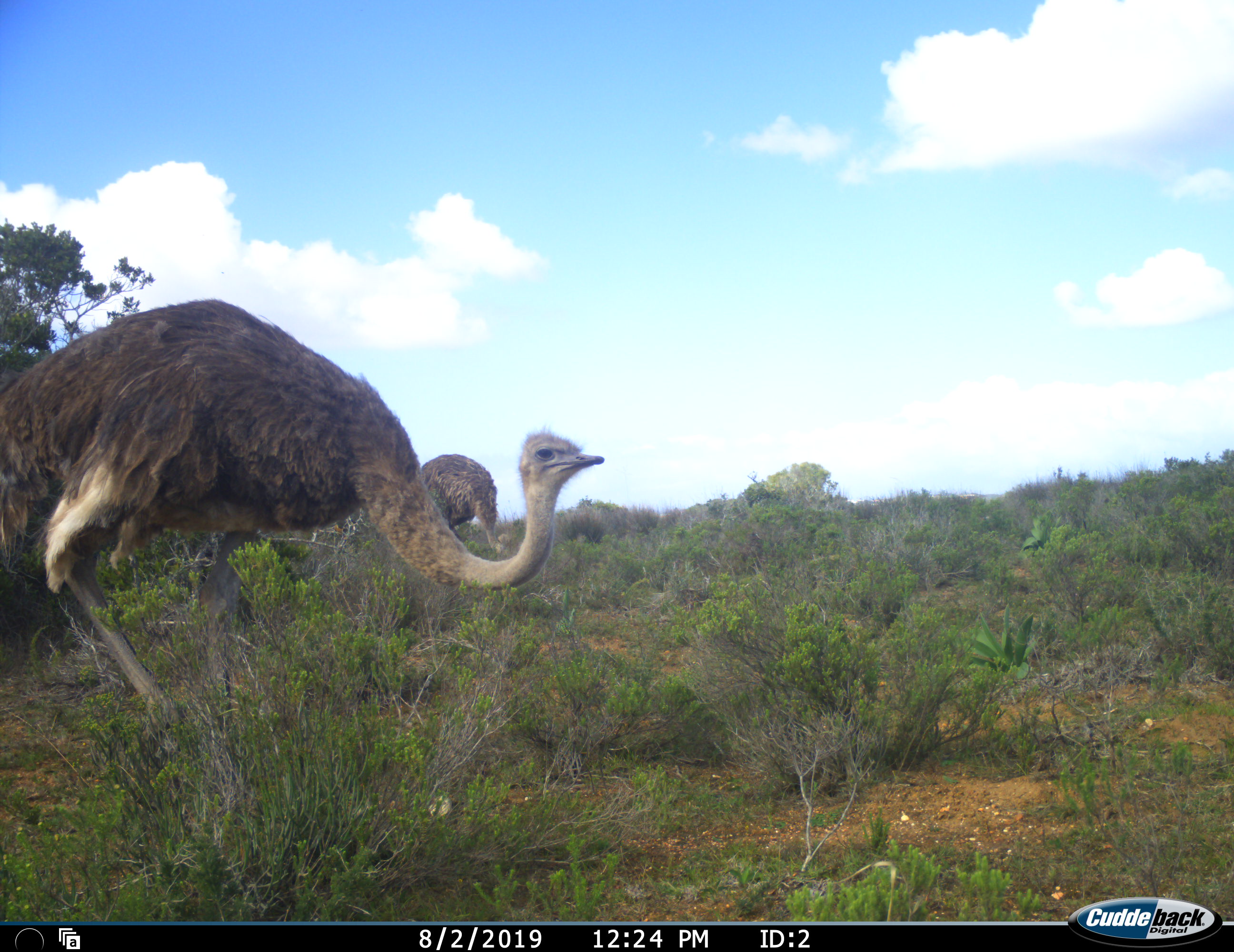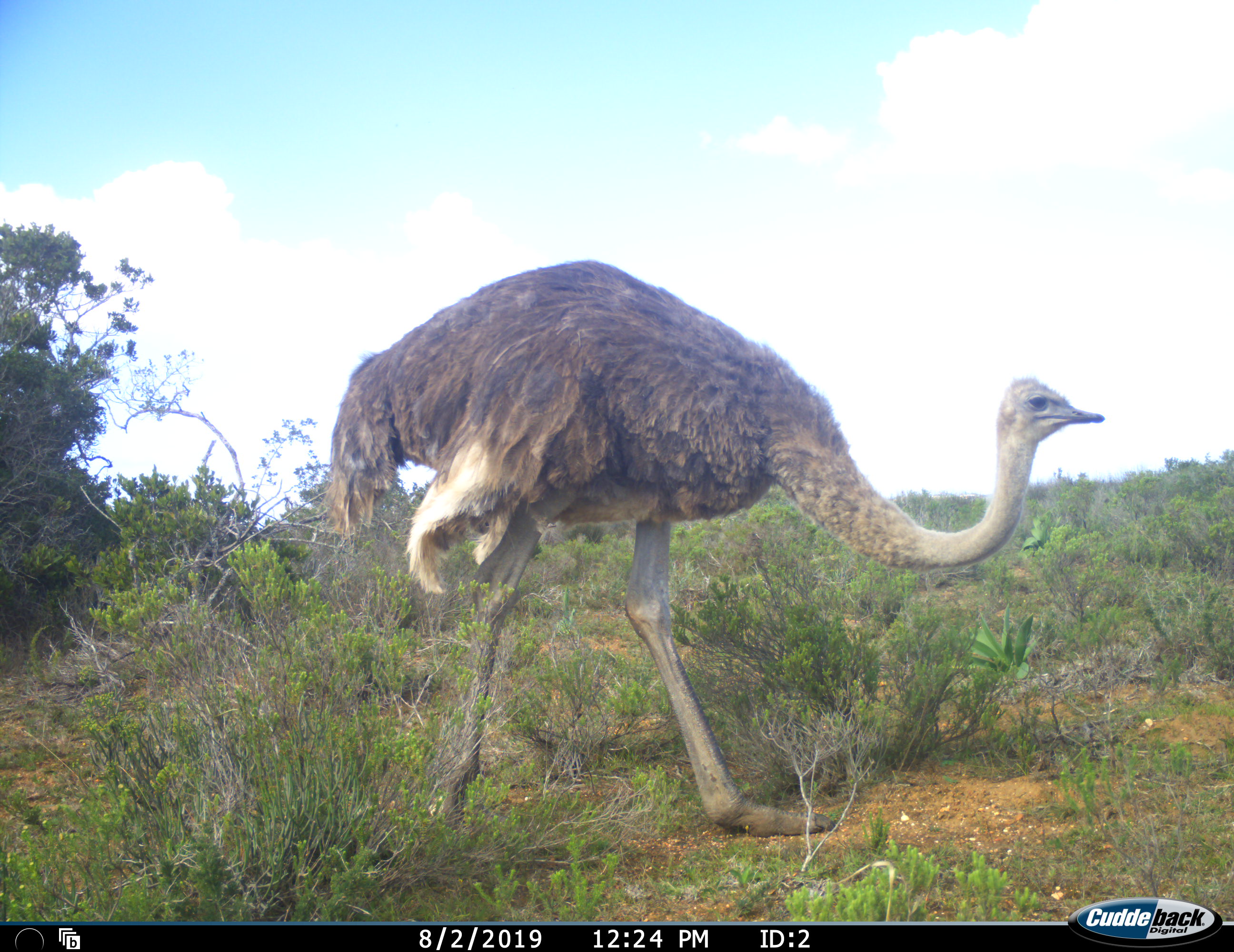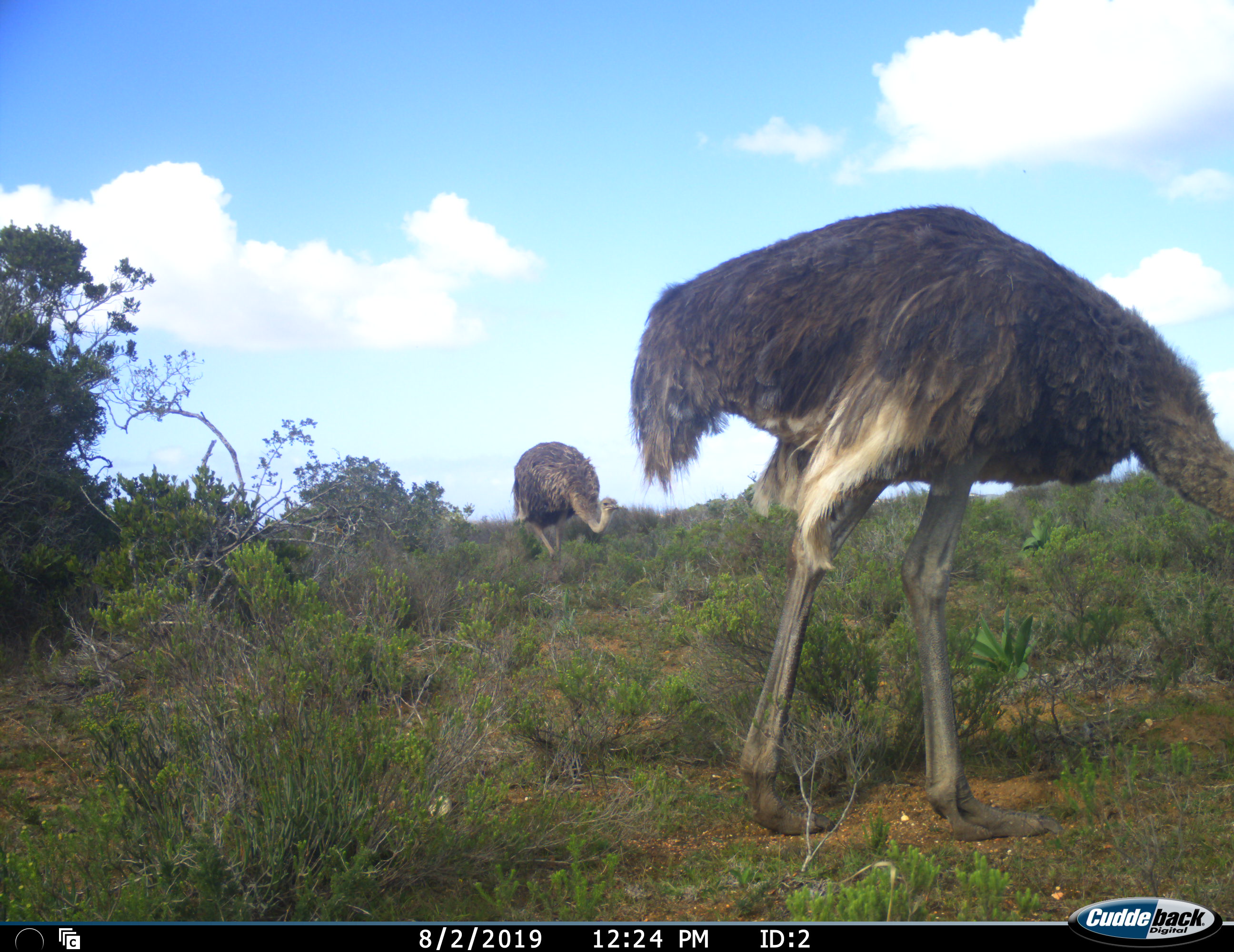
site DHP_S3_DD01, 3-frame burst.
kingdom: Animalia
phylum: Chordata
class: Aves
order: Struthioniformes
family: Struthionidae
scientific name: Struthionidae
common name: ostrich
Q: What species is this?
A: Ostrich (Struthionidae).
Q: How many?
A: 2.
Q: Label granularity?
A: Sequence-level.